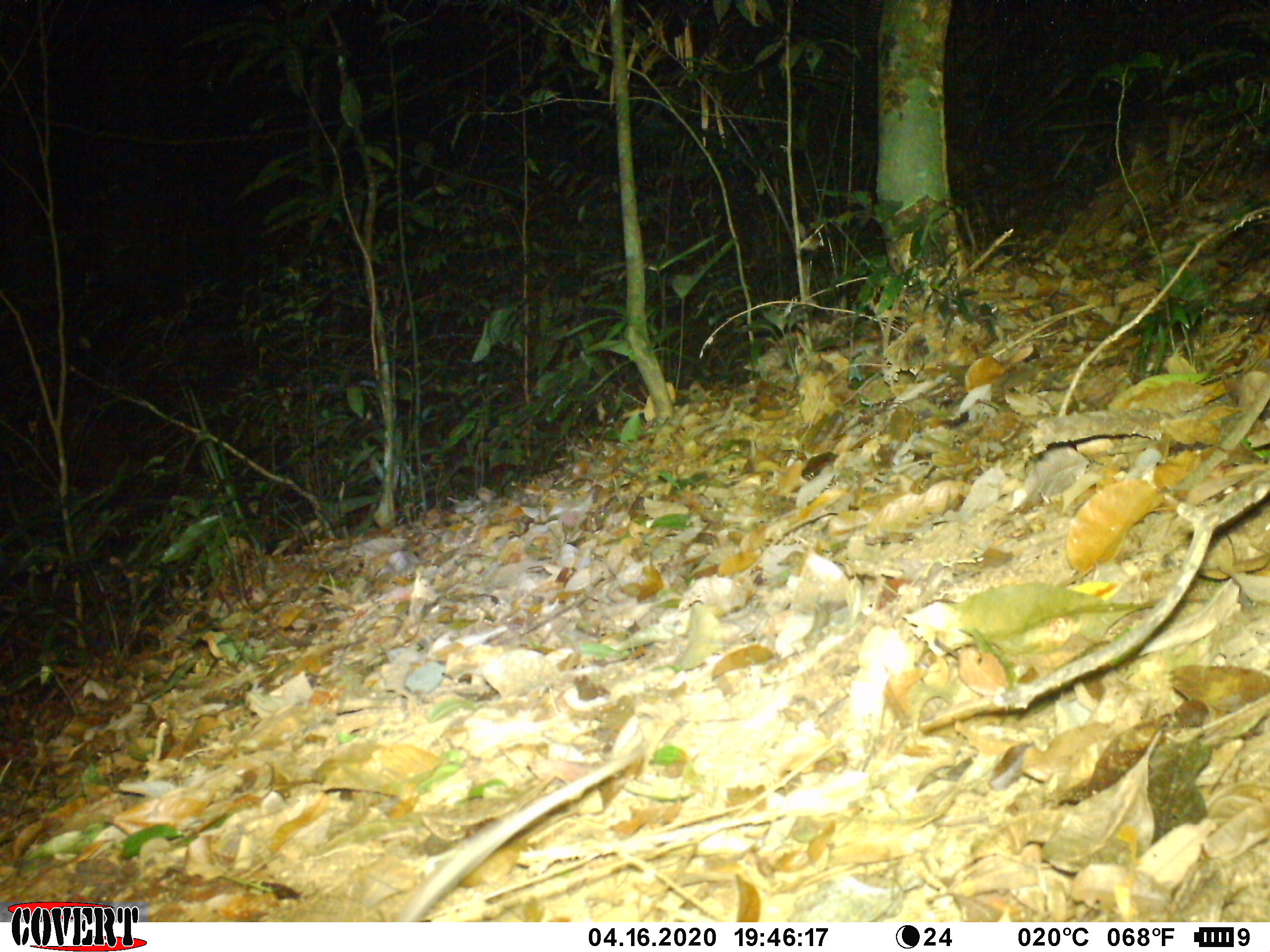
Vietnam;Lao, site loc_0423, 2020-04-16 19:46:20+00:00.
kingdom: Animalia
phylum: Chordata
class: Mammalia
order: Rodentia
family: Muridae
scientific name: Muridae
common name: old-world mice and rats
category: unidentified murid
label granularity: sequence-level